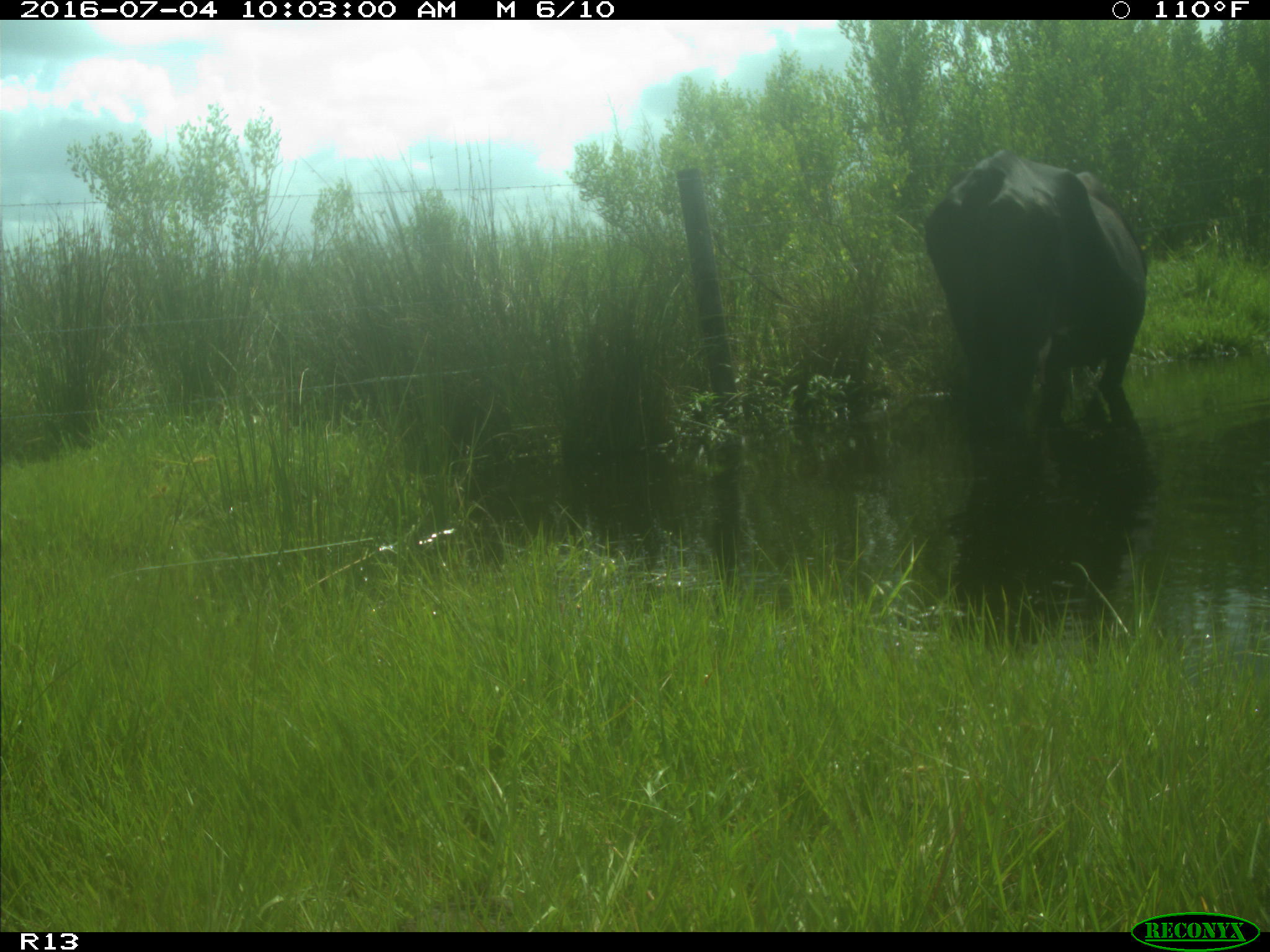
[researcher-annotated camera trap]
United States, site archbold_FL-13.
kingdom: Animalia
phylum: Chordata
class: Mammalia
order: Artiodactyla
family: Bovidae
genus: Bos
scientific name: Bos taurus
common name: domestic cow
Bos taurus (domestic cow).